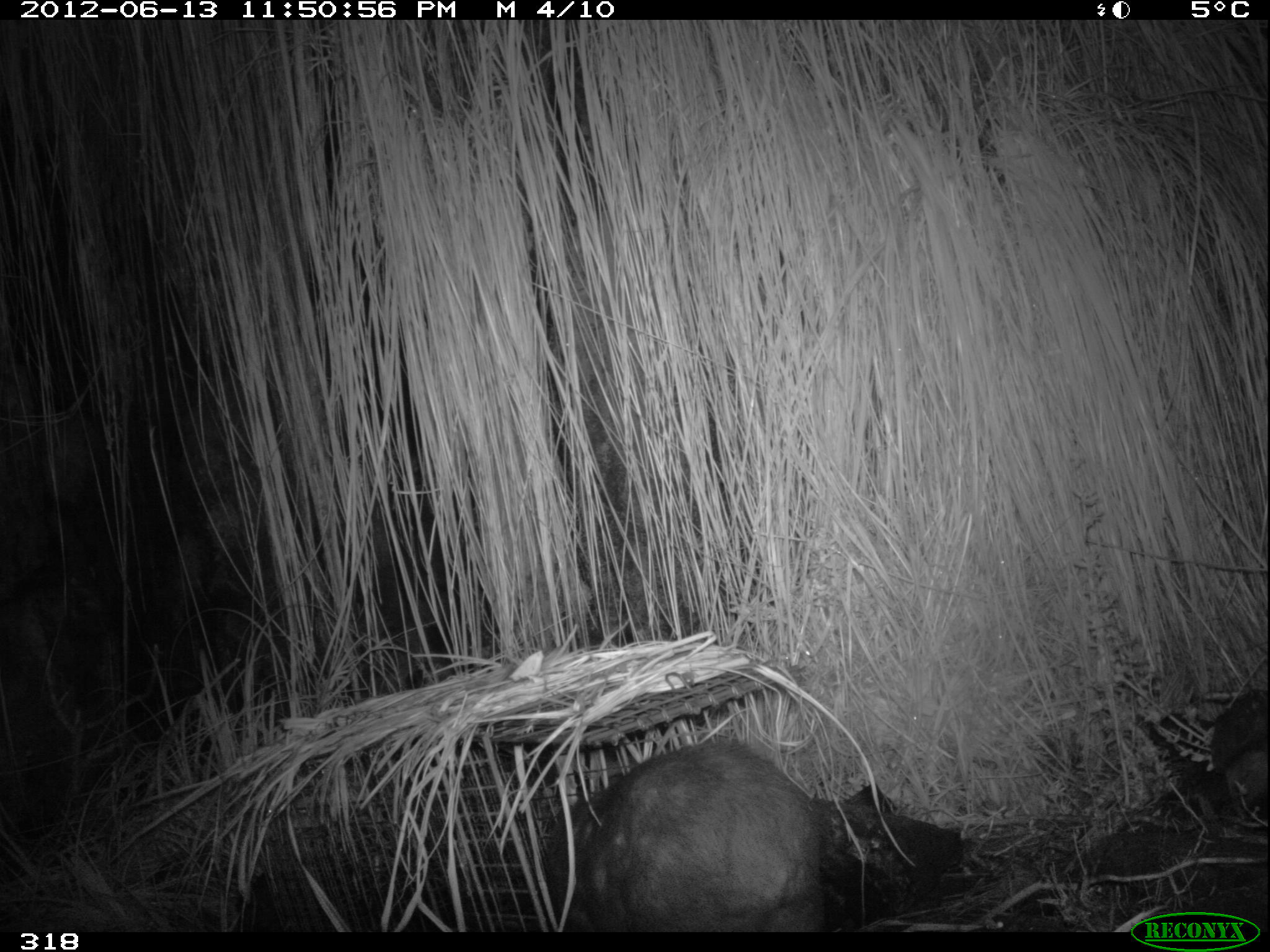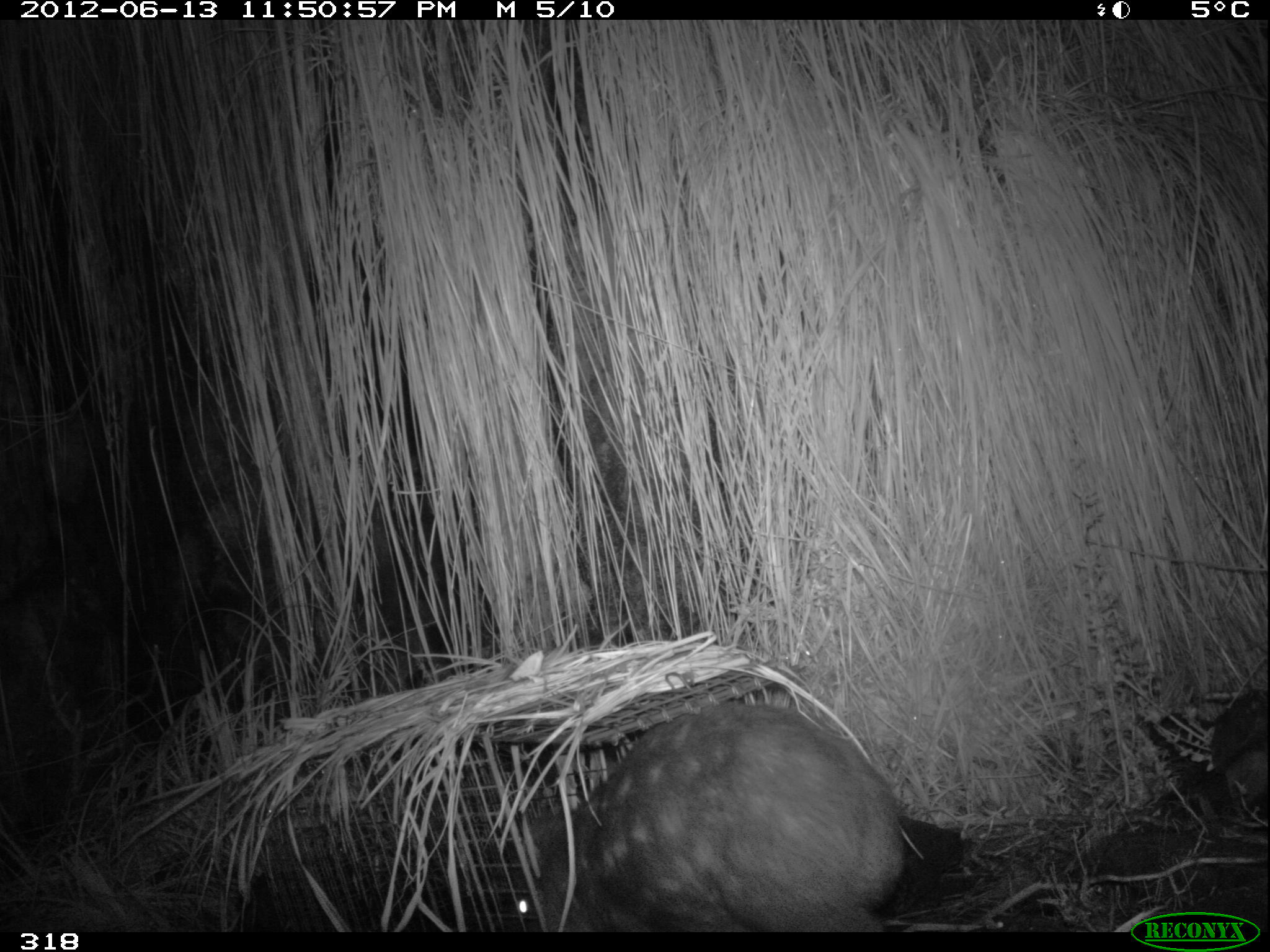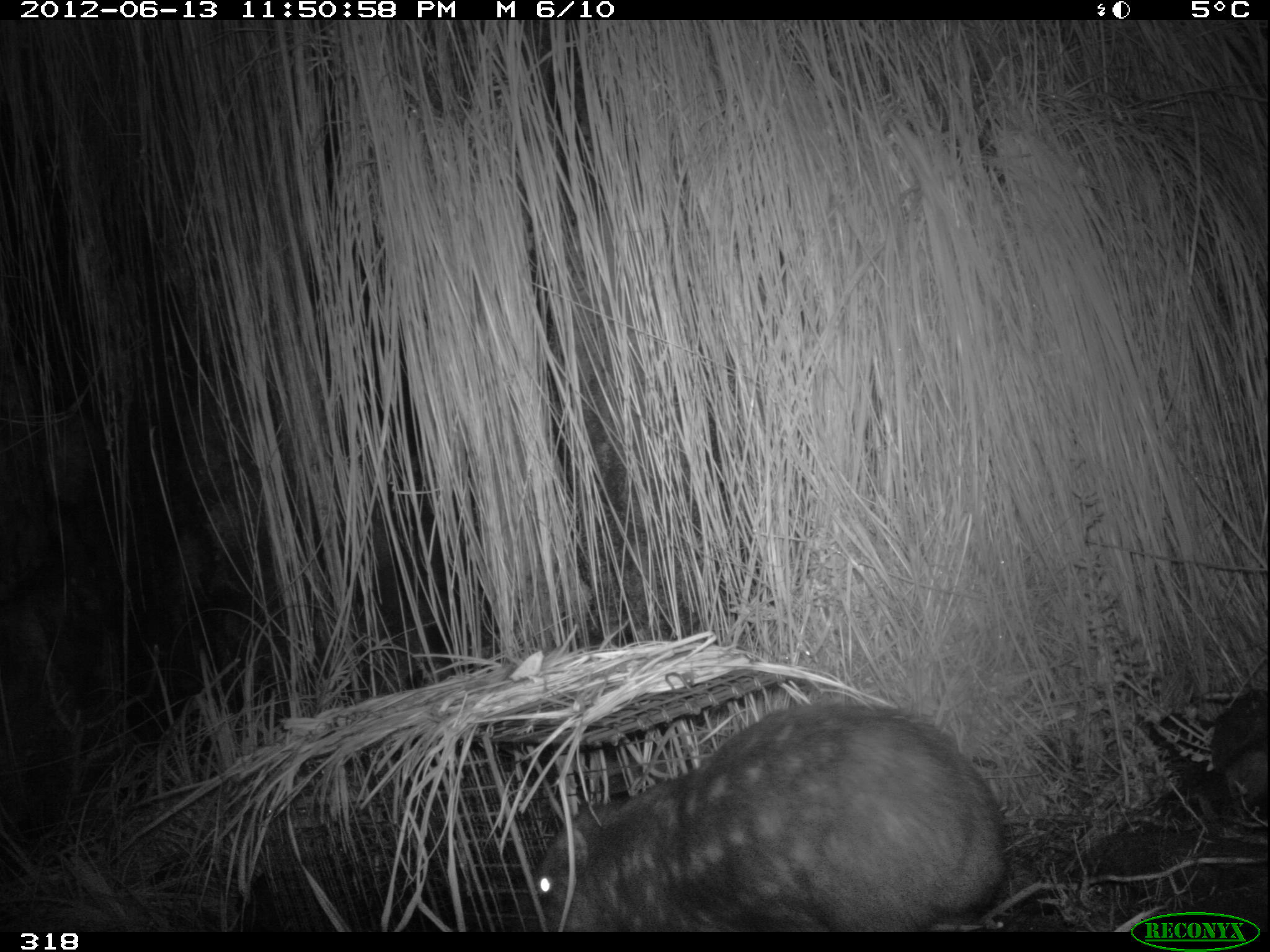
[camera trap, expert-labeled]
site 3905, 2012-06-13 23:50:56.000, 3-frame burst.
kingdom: Animalia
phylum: Chordata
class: Mammalia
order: Rodentia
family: Cuniculidae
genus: Cuniculus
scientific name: Cuniculus taczanowskii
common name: mountain paca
Cuniculus taczanowskii (mountain paca).